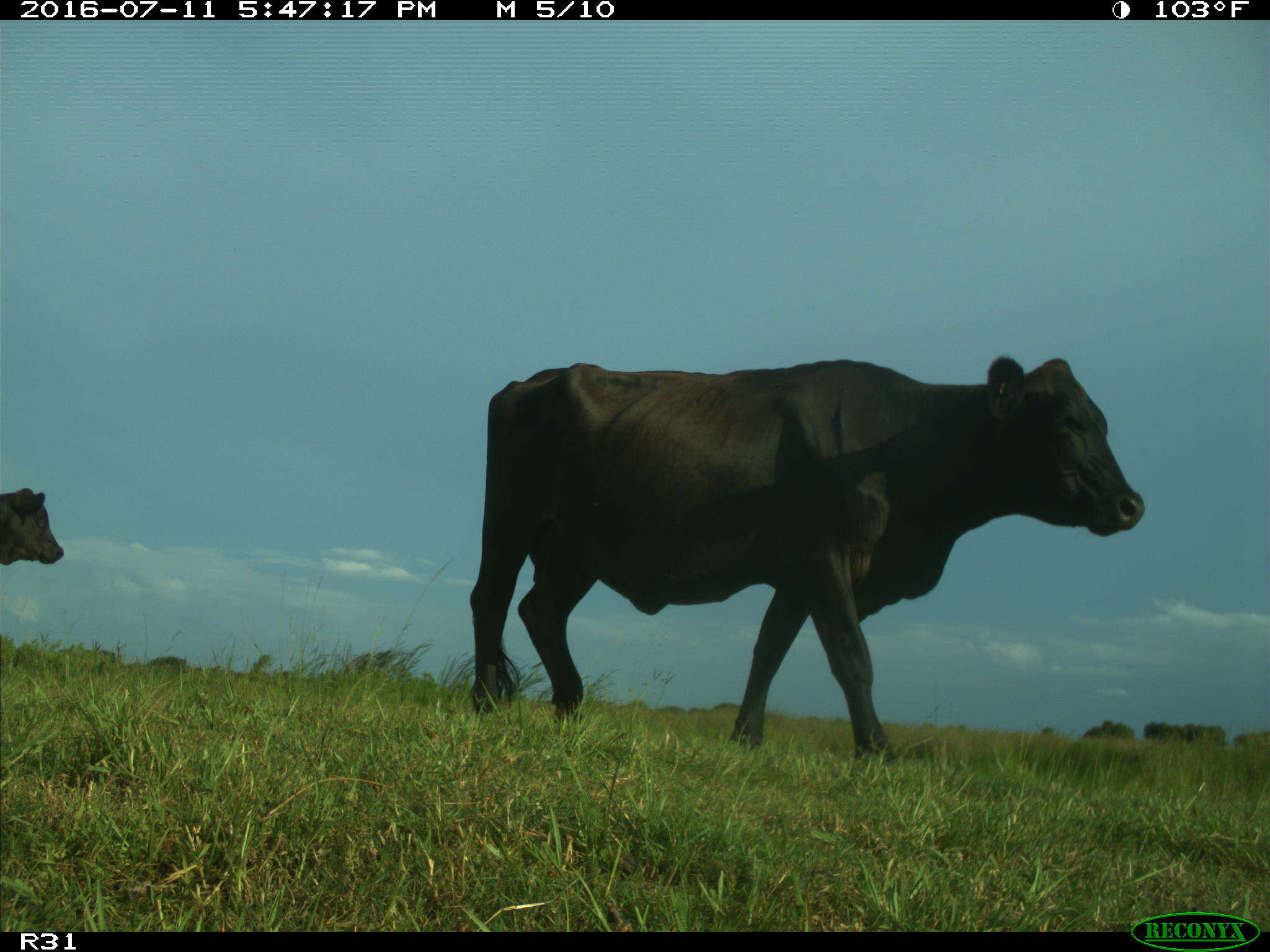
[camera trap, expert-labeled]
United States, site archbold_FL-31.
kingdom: Animalia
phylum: Chordata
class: Mammalia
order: Artiodactyla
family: Bovidae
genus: Bos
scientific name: Bos taurus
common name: domestic cow